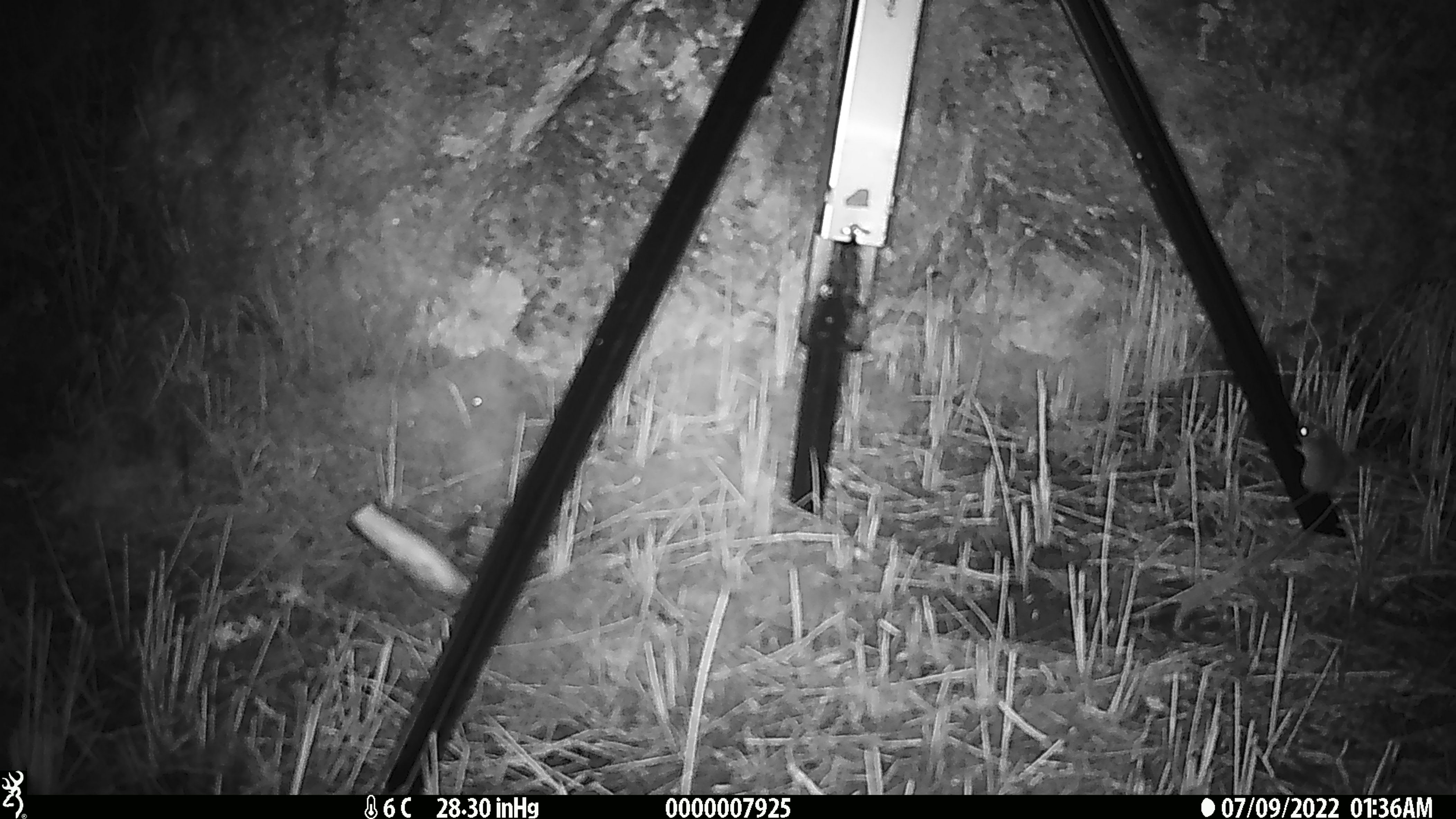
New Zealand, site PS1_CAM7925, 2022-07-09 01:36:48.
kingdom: Animalia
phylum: Chordata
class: Mammalia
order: Rodentia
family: Muridae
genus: Mus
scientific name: Mus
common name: mouse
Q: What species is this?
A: Mouse (Mus).